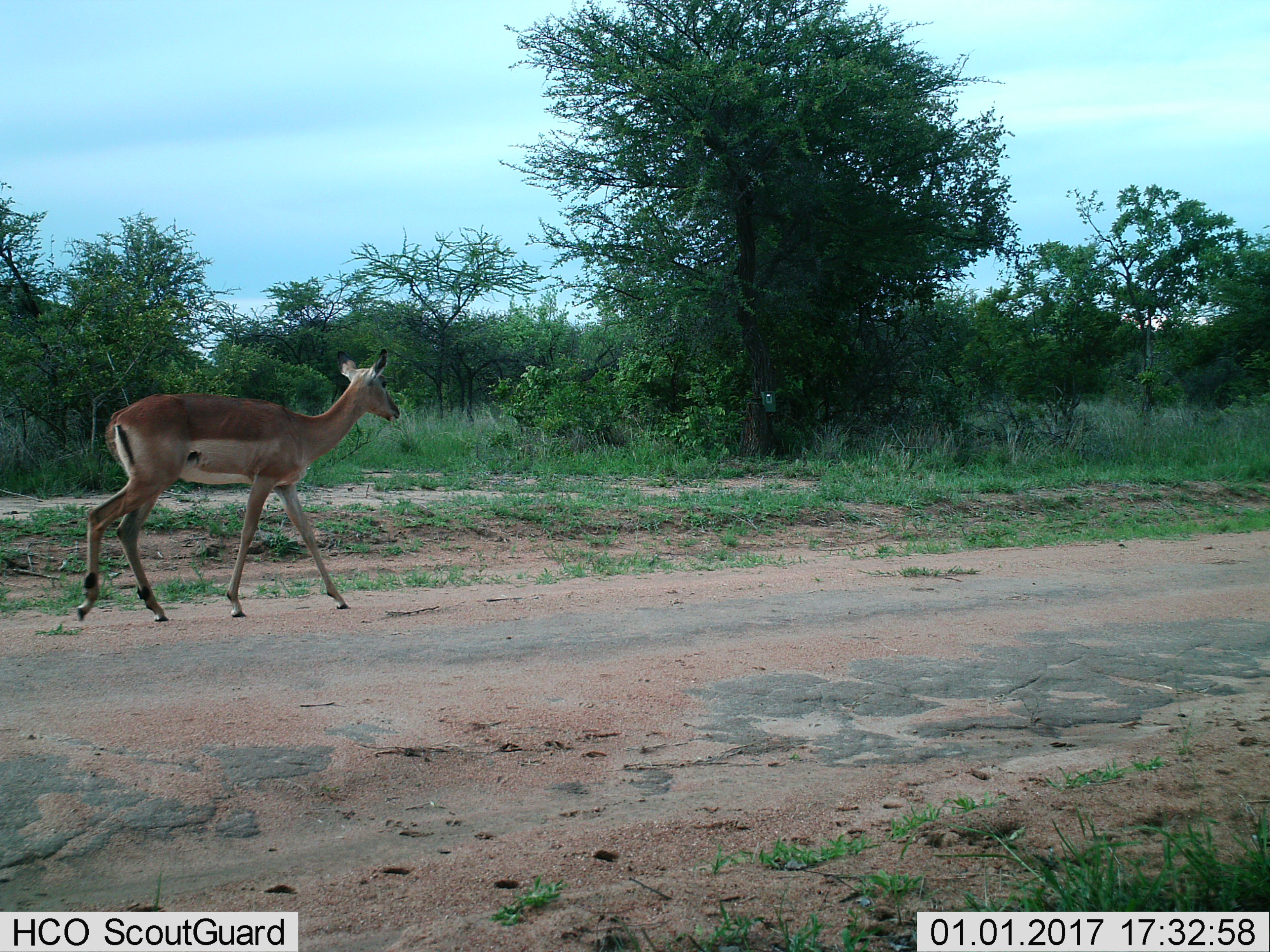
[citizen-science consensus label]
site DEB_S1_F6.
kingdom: Animalia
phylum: Chordata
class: Mammalia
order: Artiodactyla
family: Bovidae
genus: Aepyceros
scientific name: Aepyceros melampus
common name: impala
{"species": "impala (Aepyceros melampus)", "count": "1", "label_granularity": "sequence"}